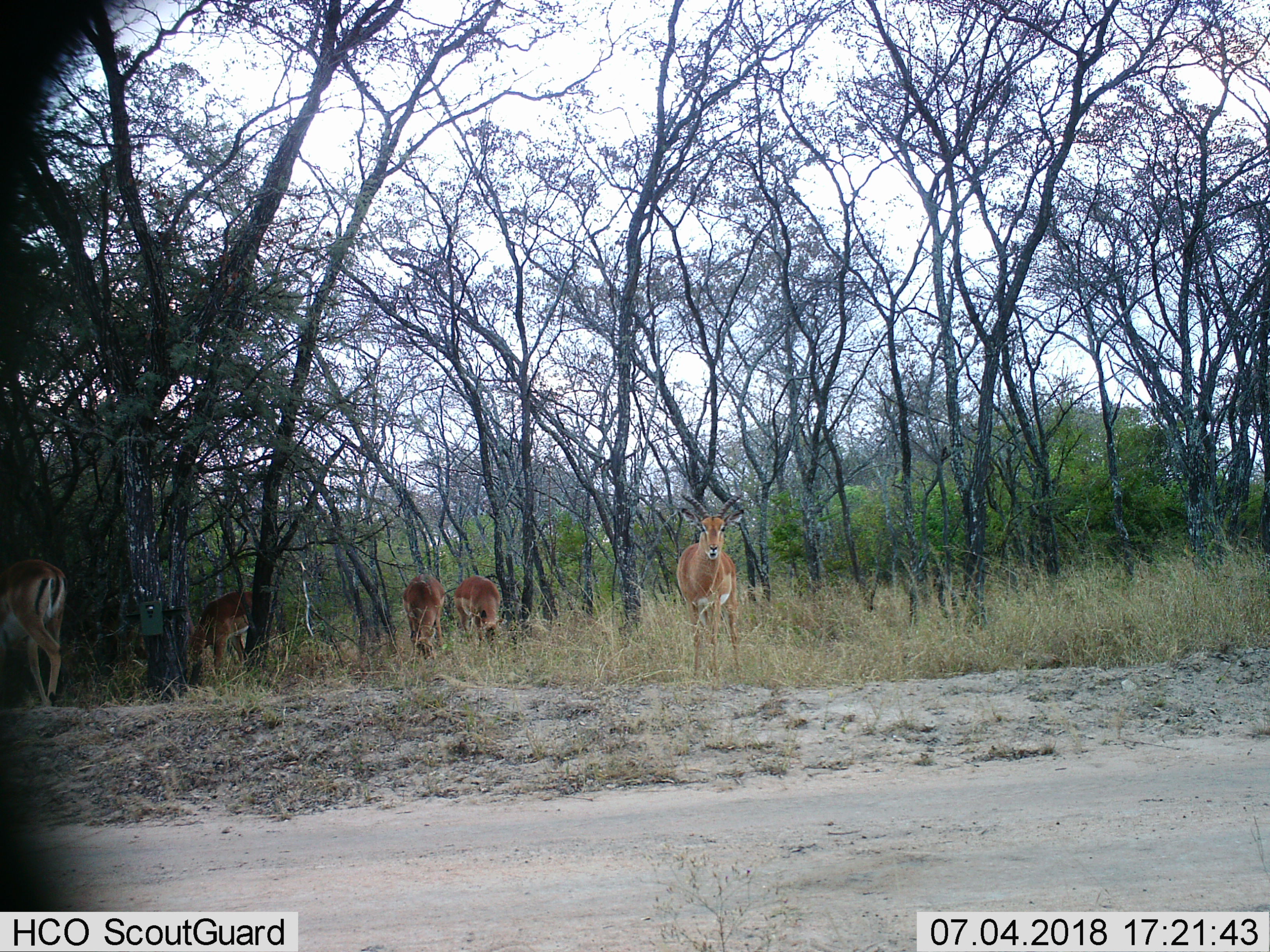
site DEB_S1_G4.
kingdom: Animalia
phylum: Chordata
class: Mammalia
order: Artiodactyla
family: Bovidae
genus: Aepyceros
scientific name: Aepyceros melampus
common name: impala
Impala (Aepyceros melampus), count 5. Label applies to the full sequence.